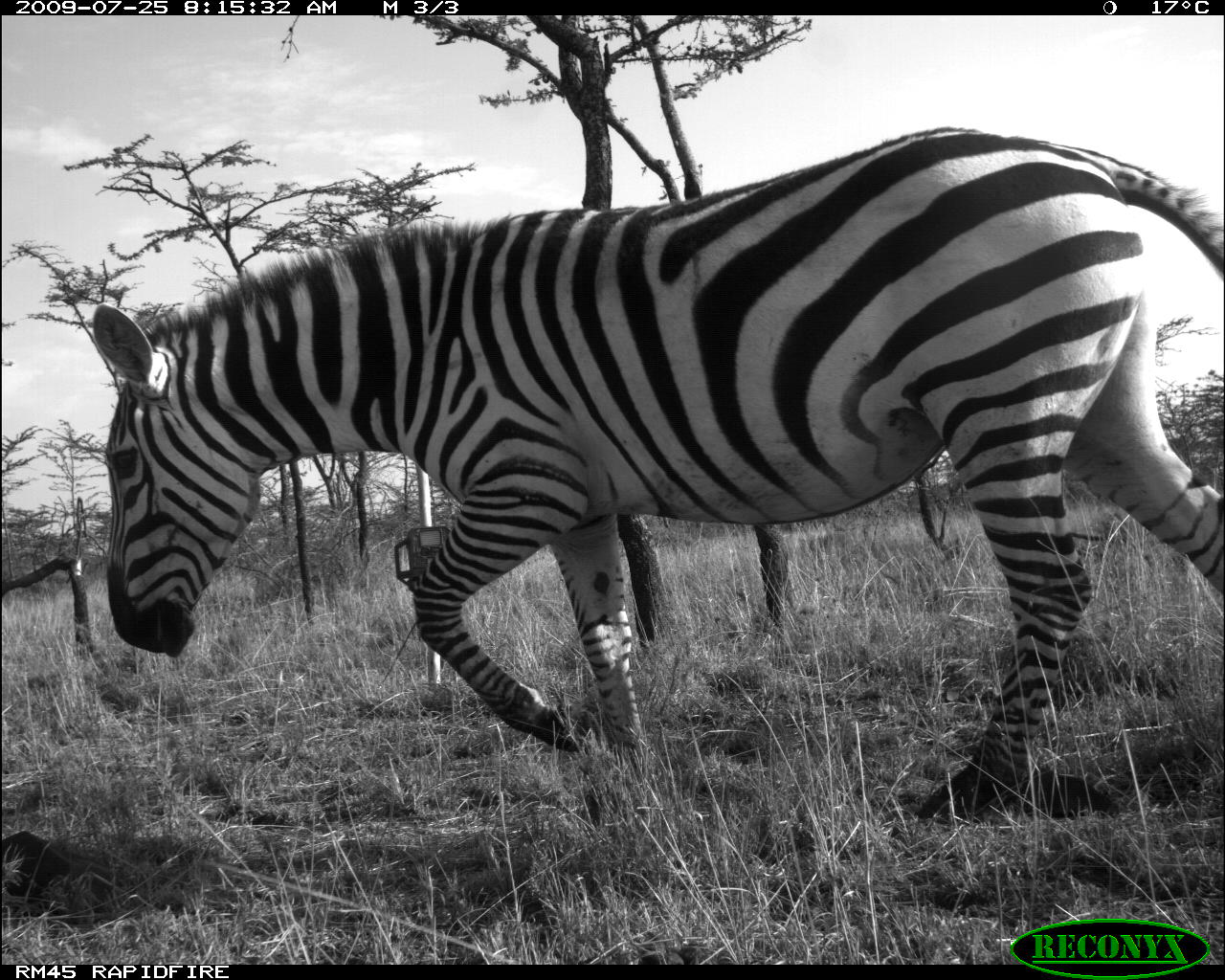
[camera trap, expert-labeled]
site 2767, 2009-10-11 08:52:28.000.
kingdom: Animalia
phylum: Chordata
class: Mammalia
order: Perissodactyla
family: Equidae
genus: Equus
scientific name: Equus quagga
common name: plains zebra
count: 2